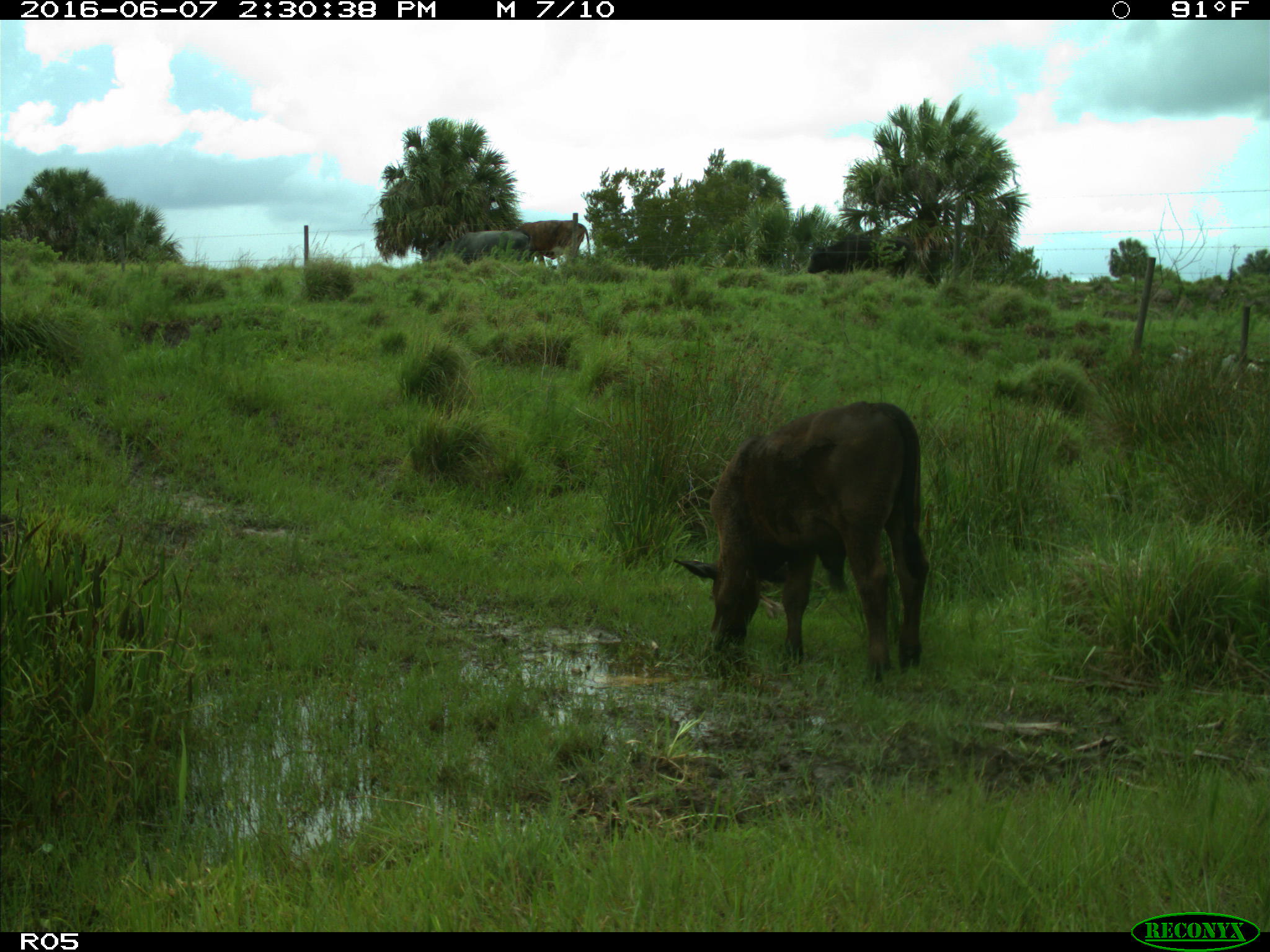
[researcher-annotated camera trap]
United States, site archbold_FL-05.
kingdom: Animalia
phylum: Chordata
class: Mammalia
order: Artiodactyla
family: Bovidae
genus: Bos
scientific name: Bos taurus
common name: domestic cow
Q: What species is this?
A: Bos taurus (domestic cow).